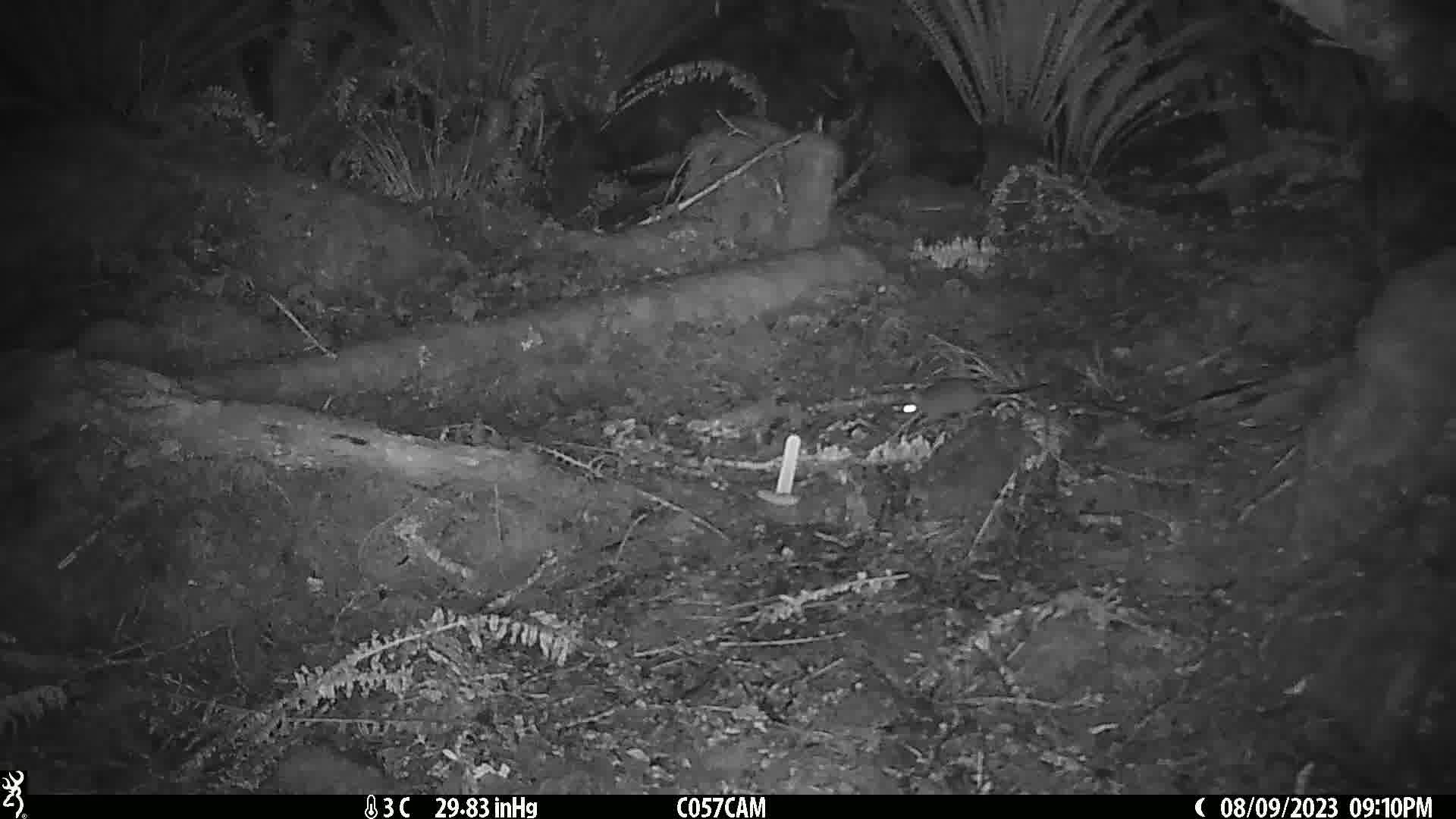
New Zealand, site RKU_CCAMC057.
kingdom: Animalia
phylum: Chordata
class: Mammalia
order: Rodentia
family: Muridae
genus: Rattus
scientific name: Rattus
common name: rat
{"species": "rat (Rattus)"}